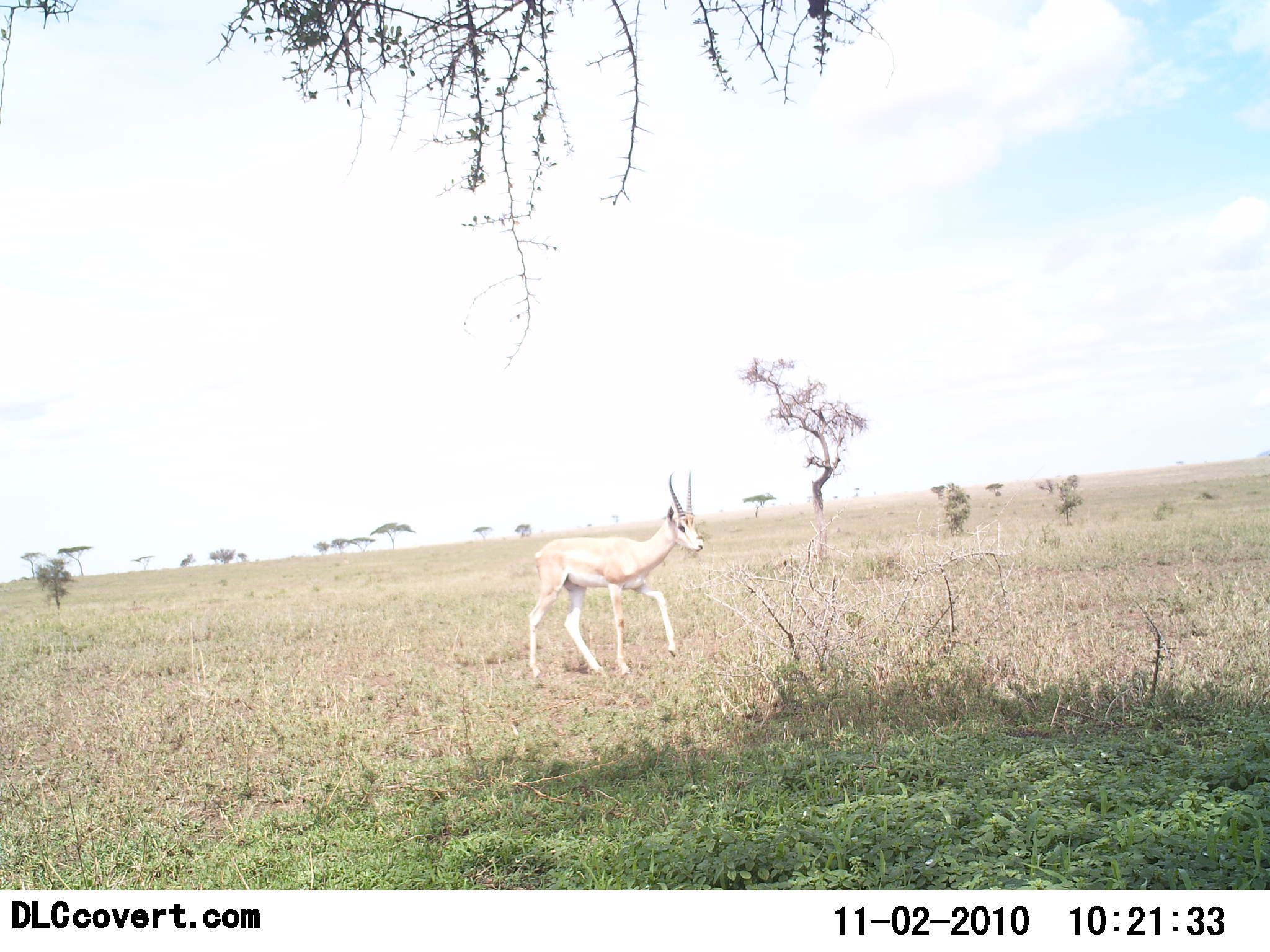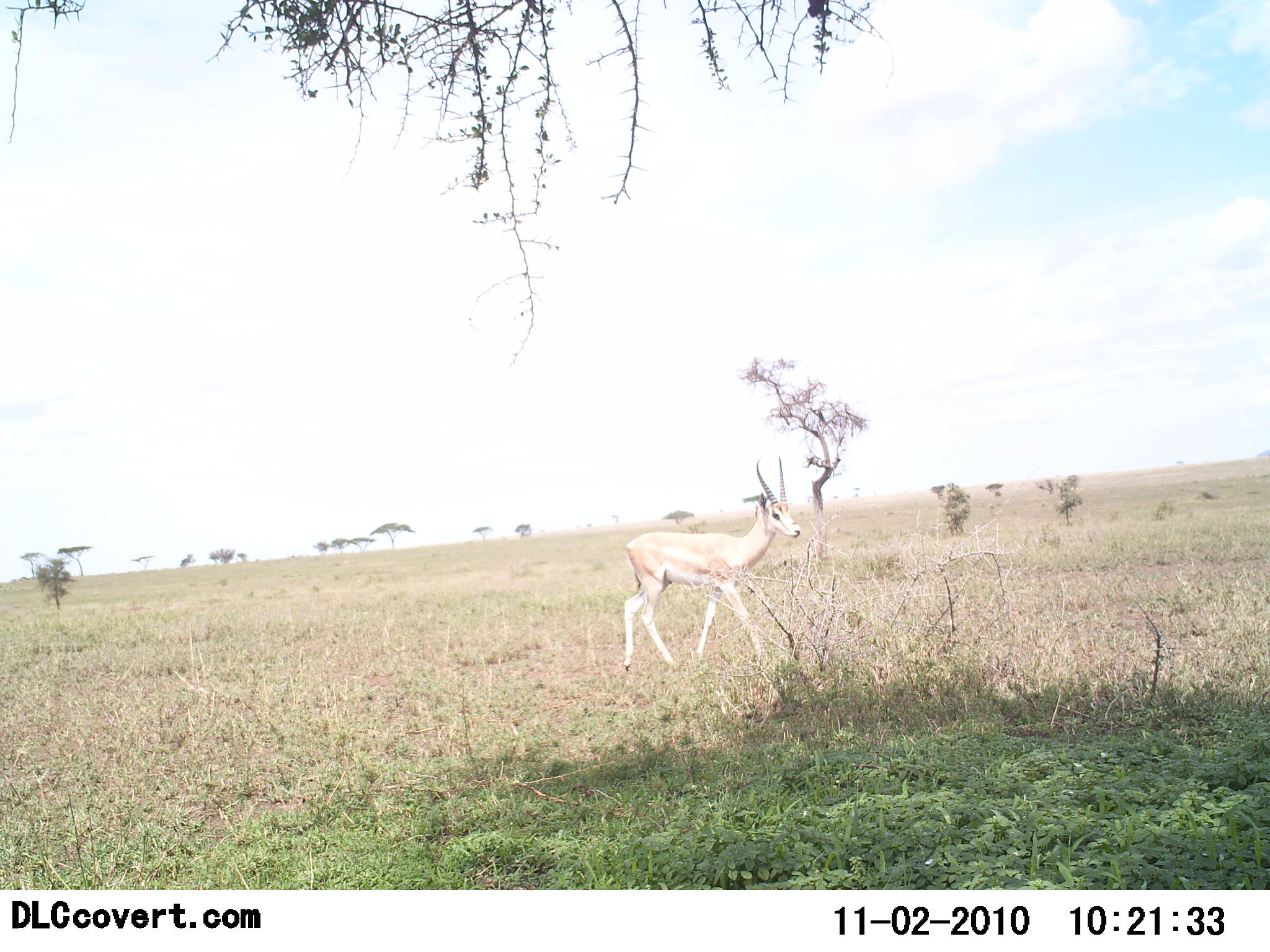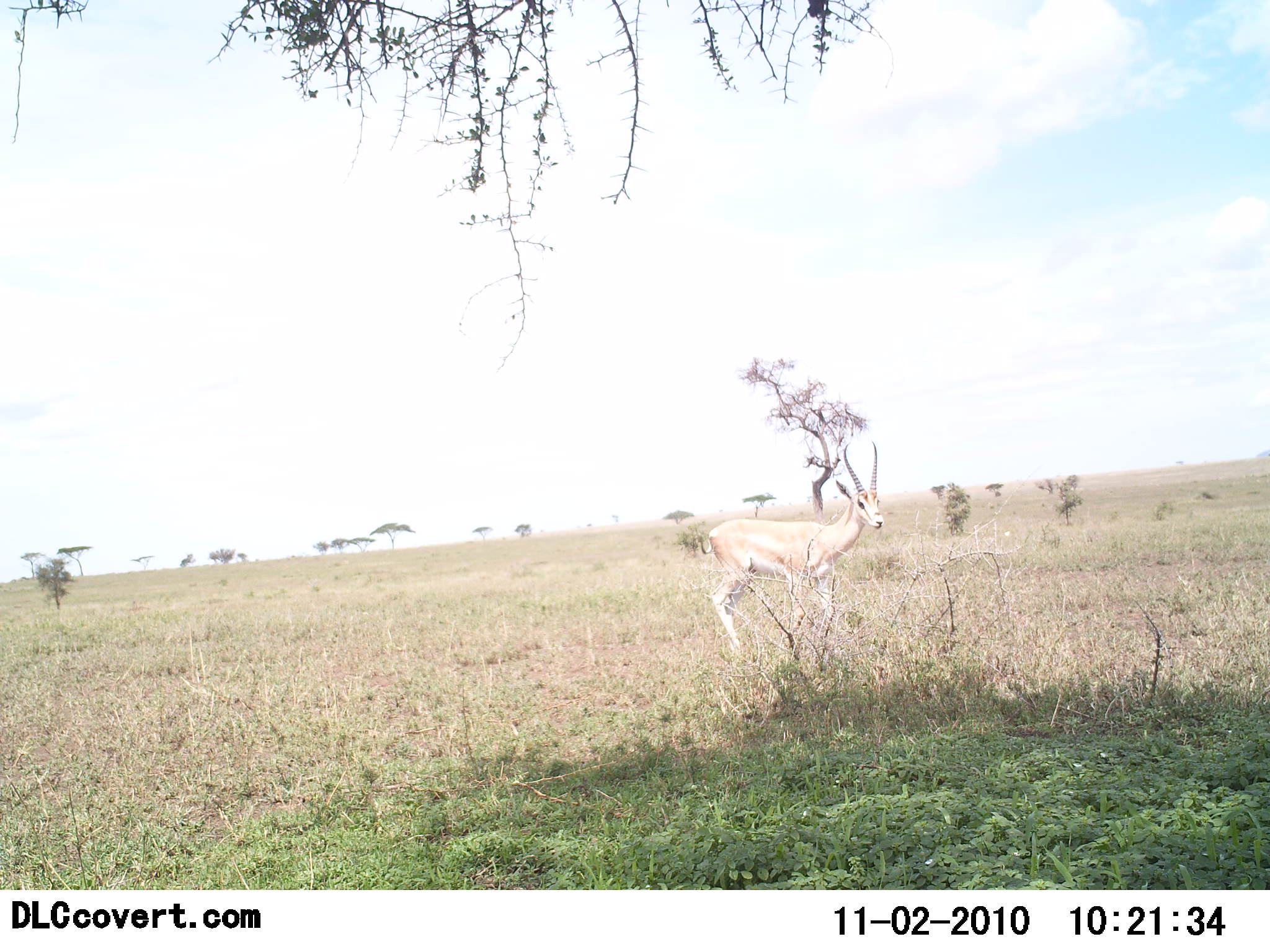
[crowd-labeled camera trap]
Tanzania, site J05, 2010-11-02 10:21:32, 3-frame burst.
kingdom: Animalia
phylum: Chordata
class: Mammalia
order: Artiodactyla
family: Bovidae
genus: Nanger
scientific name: Nanger granti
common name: grant's gazelle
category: gazellegrants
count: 1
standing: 7%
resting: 0%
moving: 93%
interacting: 0%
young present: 0%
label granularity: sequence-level